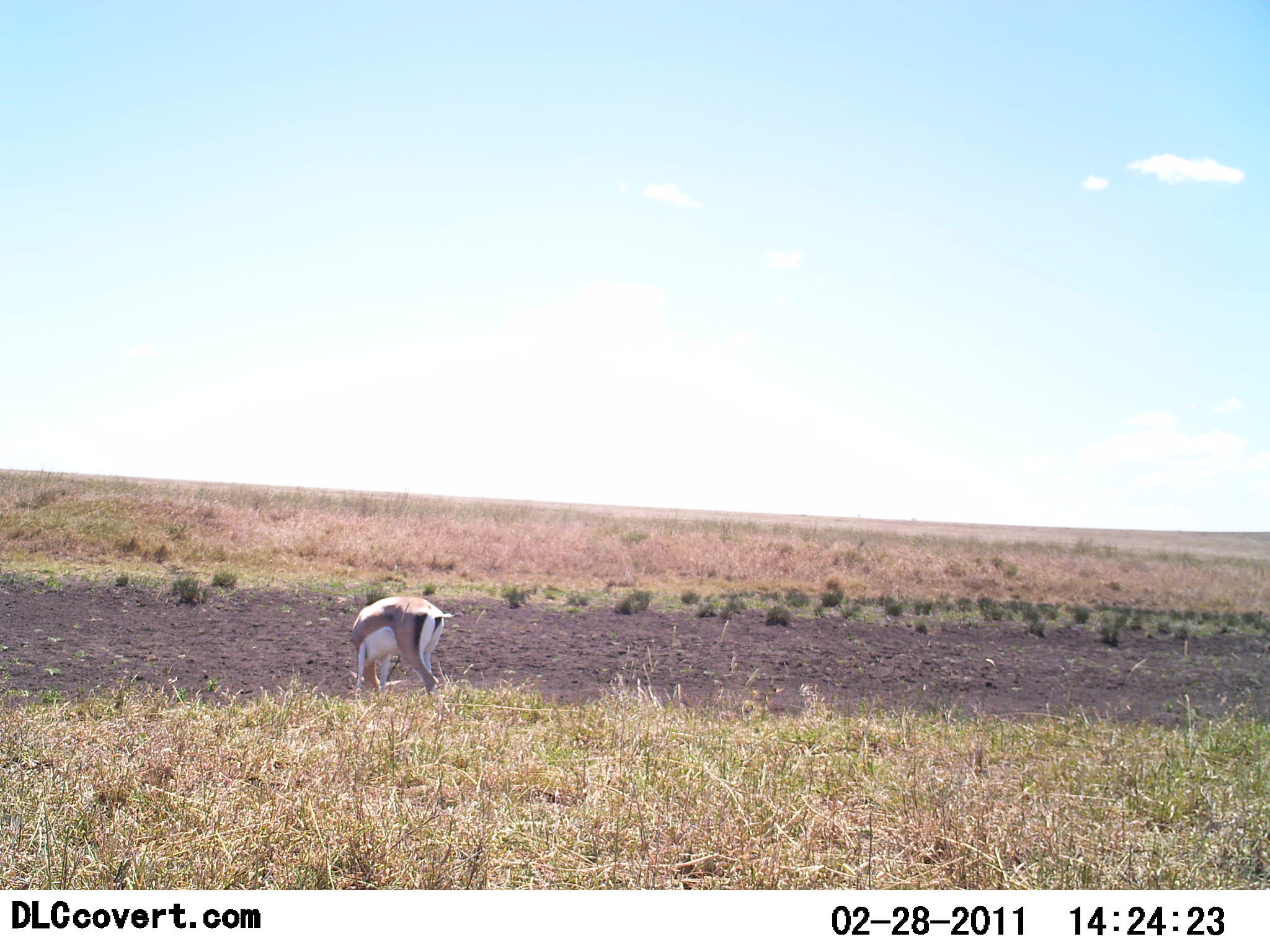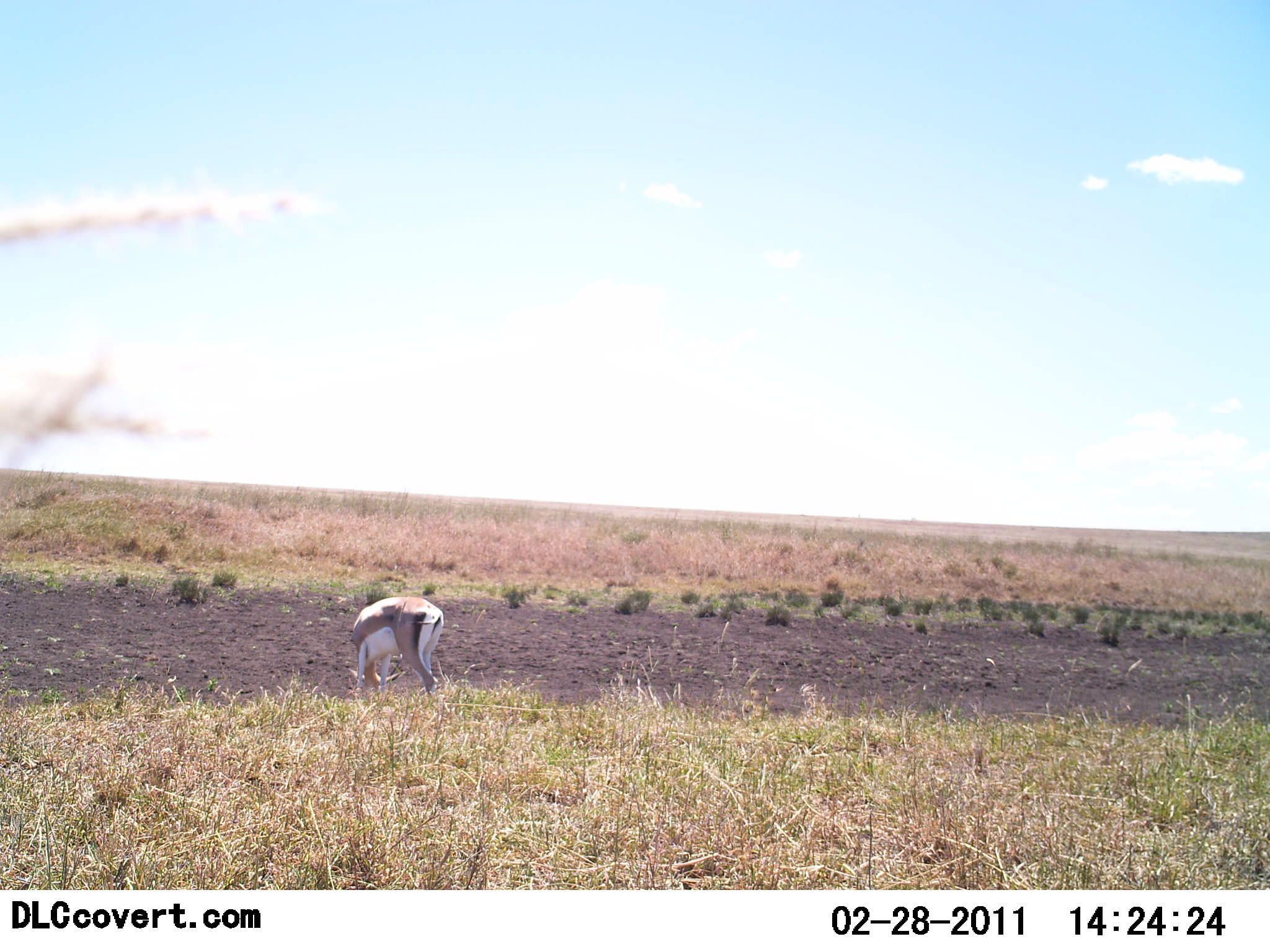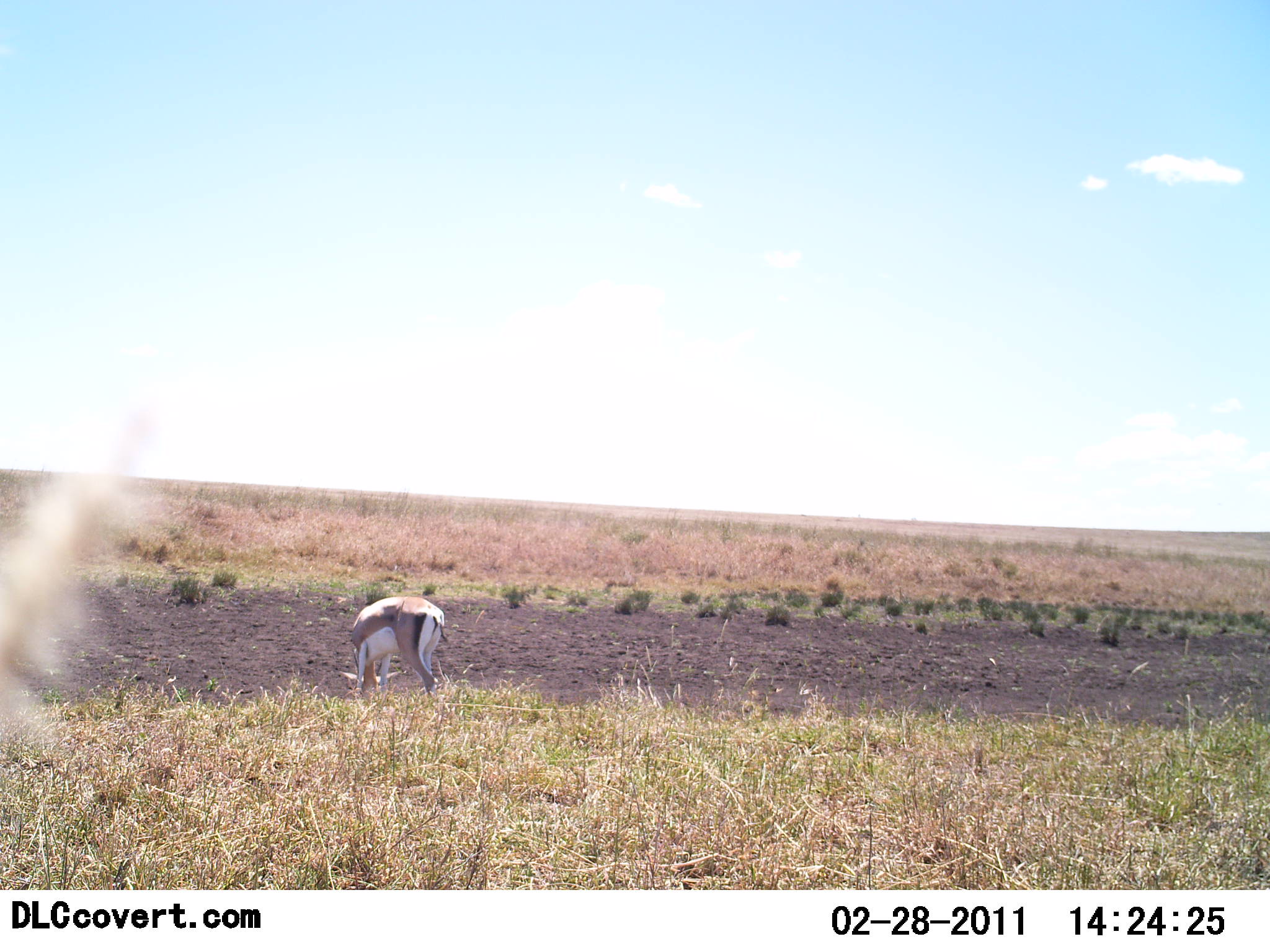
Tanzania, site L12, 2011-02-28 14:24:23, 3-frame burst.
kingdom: Animalia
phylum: Chordata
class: Mammalia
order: Artiodactyla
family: Bovidae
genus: Nanger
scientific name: Nanger granti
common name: grant's gazelle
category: gazellegrants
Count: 1.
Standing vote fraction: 27%.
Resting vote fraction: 0%.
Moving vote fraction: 0%.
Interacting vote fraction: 0%.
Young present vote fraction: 0%.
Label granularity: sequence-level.